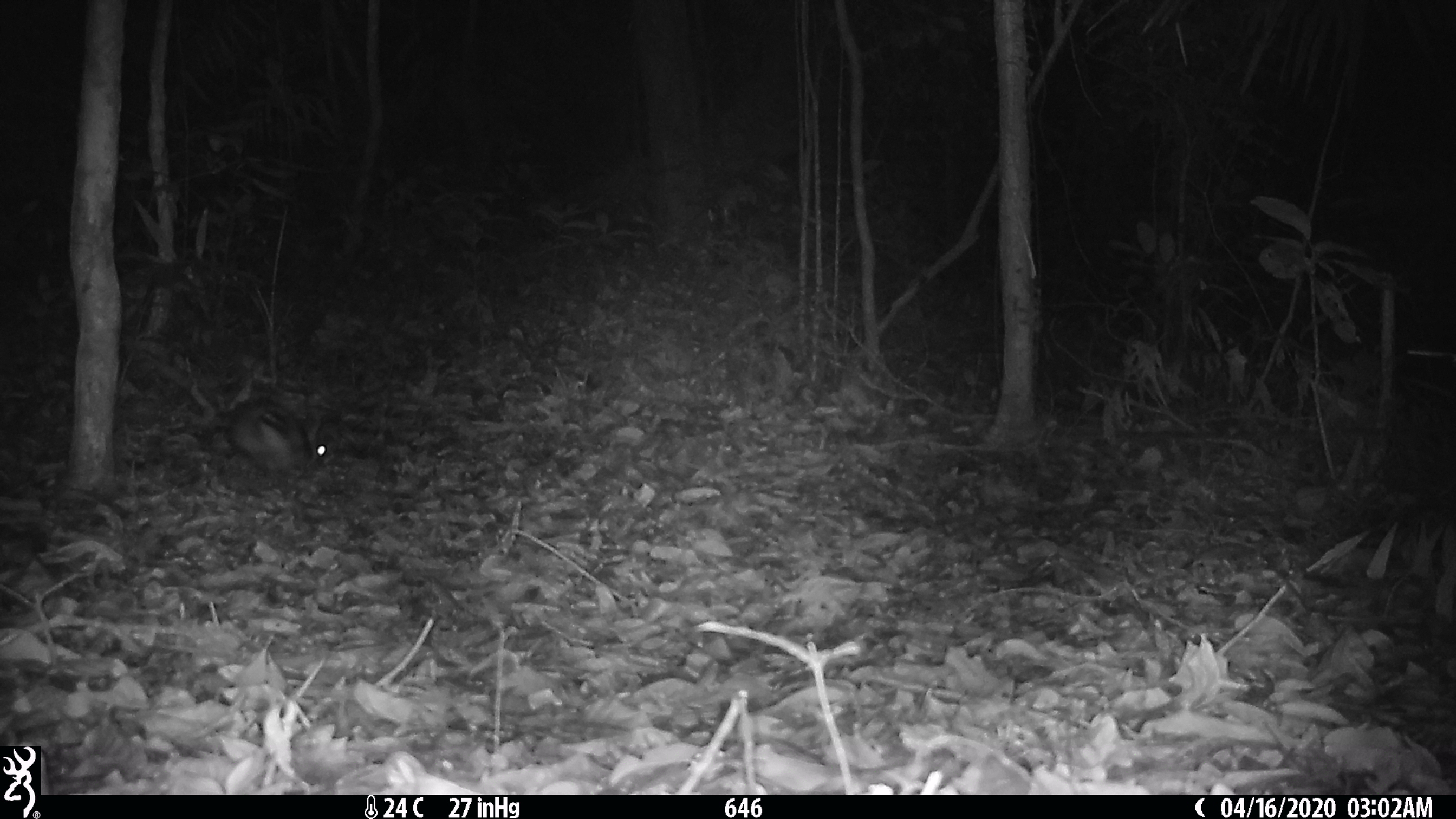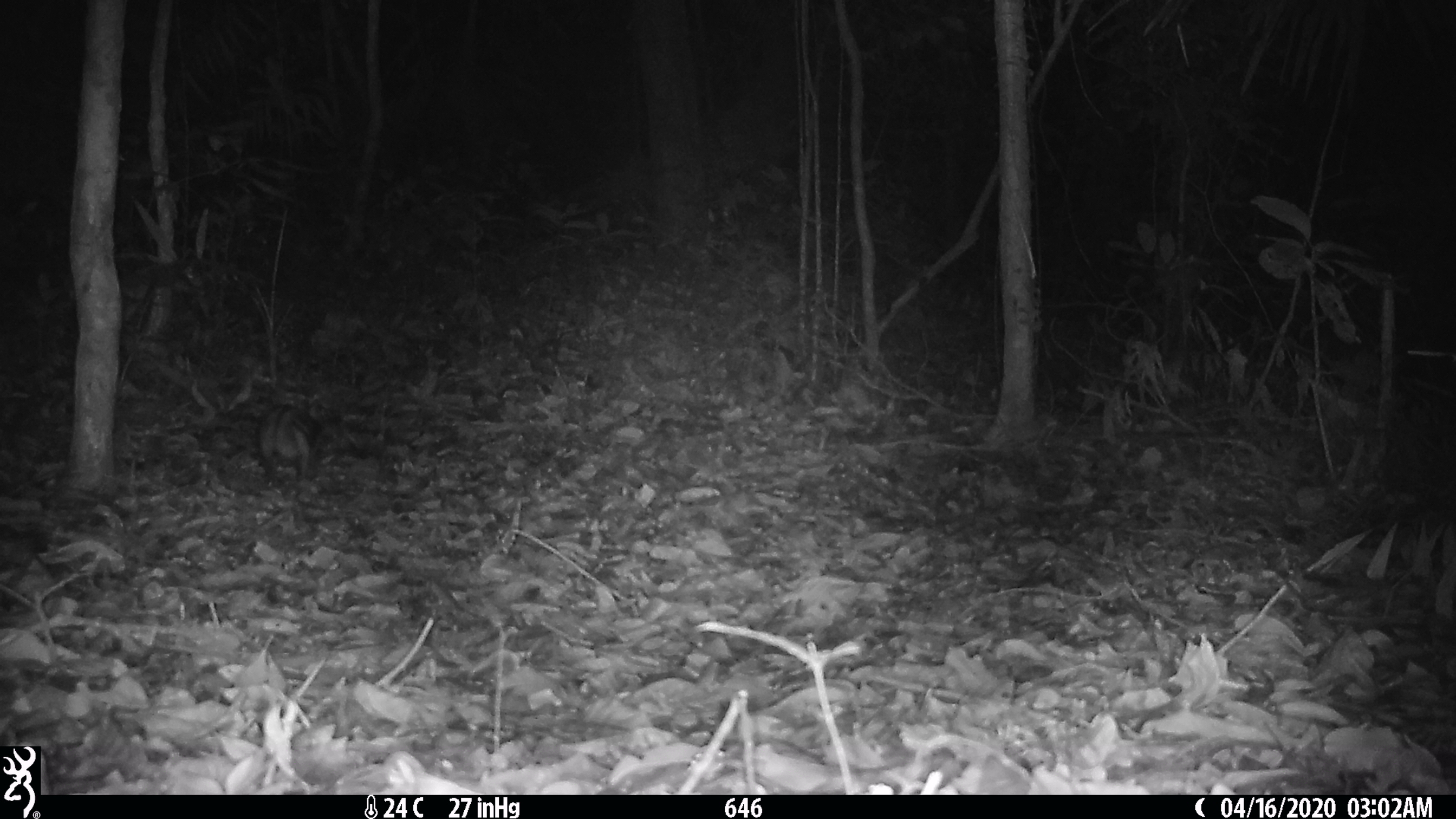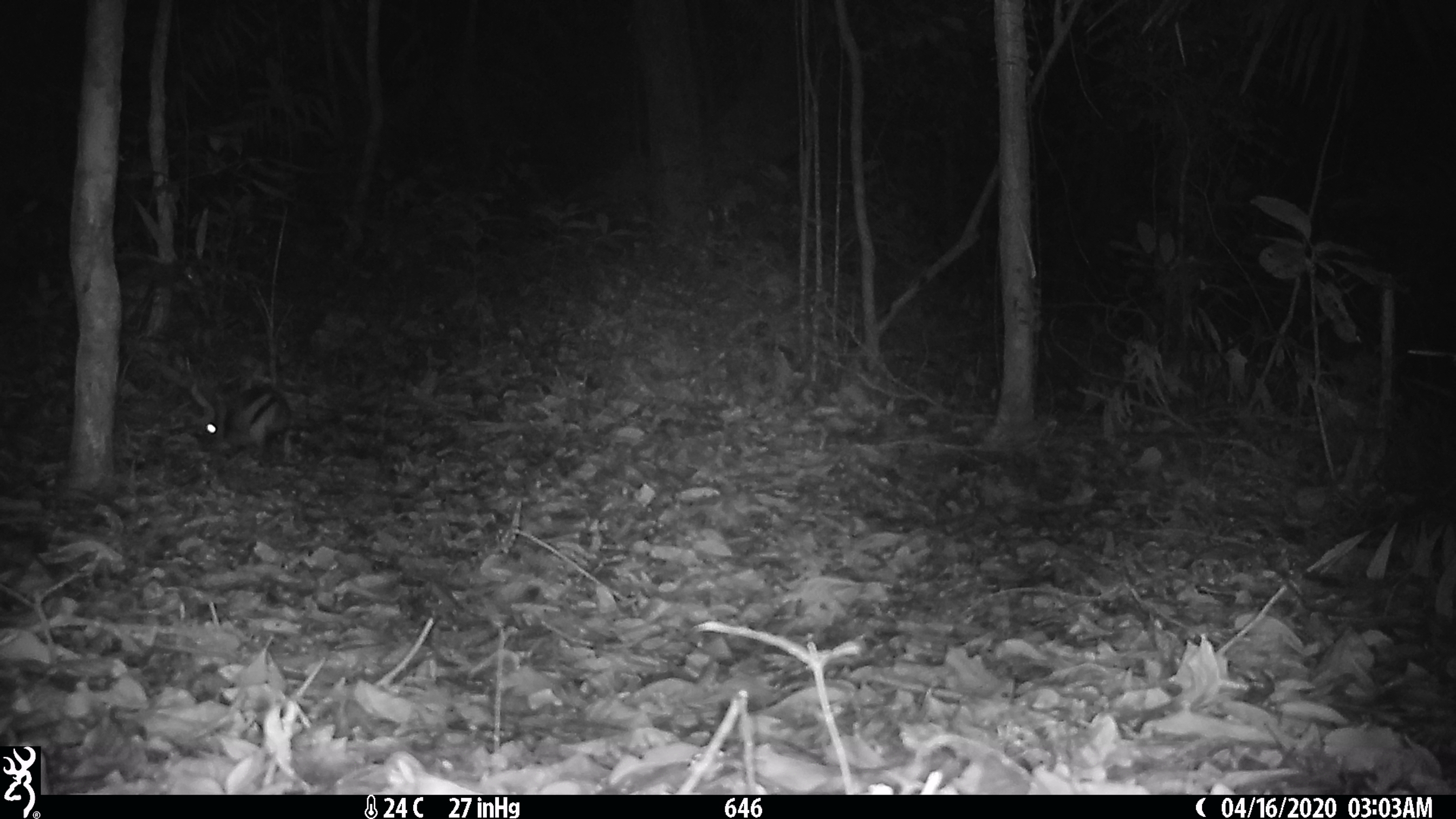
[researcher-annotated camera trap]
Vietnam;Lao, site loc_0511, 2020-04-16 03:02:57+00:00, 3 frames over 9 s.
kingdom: Animalia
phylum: Chordata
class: Mammalia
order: Lagomorpha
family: Leporidae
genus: Nesolagus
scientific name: Nesolagus timminsi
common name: annamite striped rabbit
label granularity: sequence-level